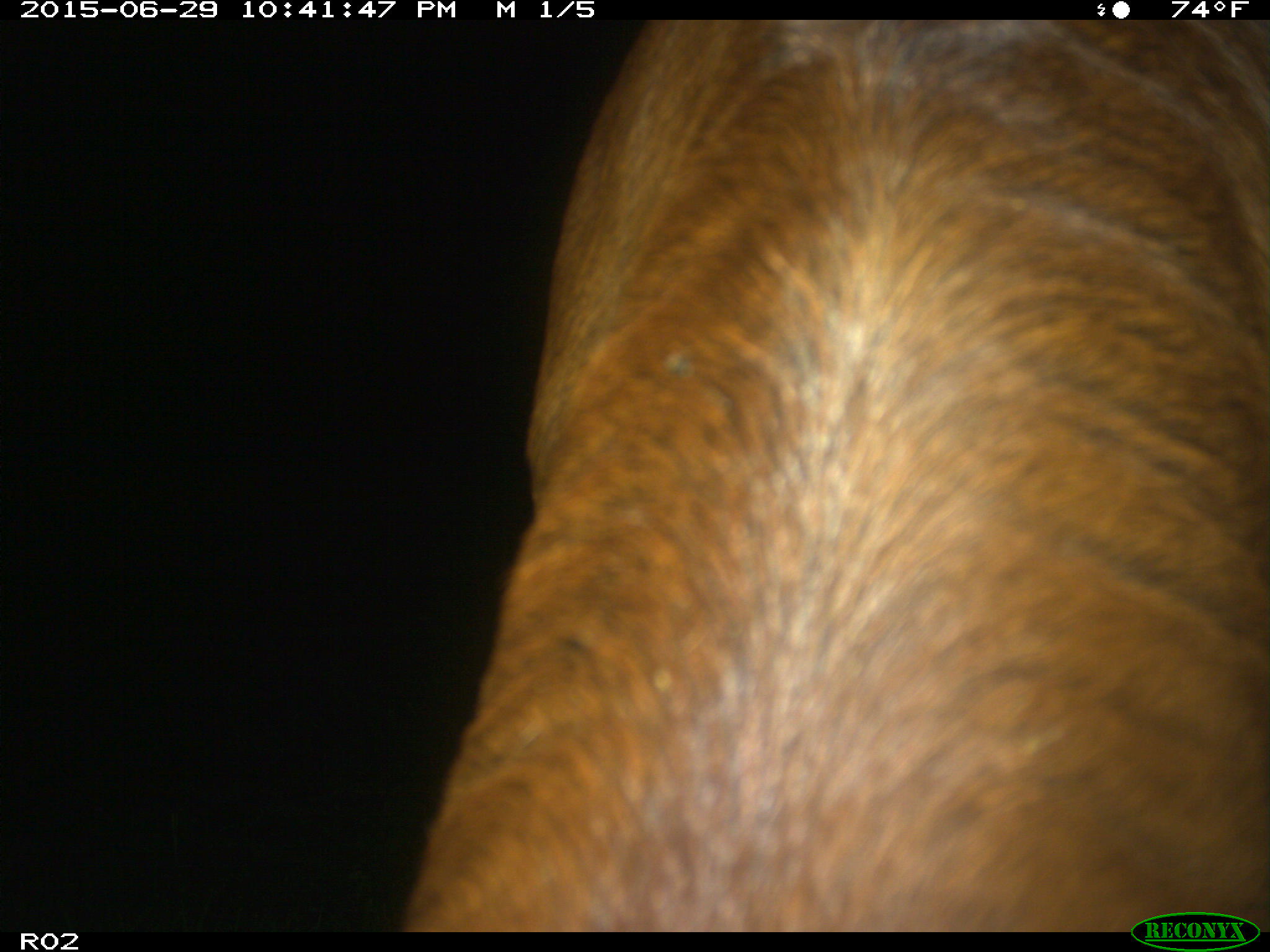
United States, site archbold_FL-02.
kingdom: Animalia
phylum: Chordata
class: Mammalia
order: Artiodactyla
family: Bovidae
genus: Bos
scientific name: Bos taurus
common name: domestic cow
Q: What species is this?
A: Bos taurus (domestic cow).